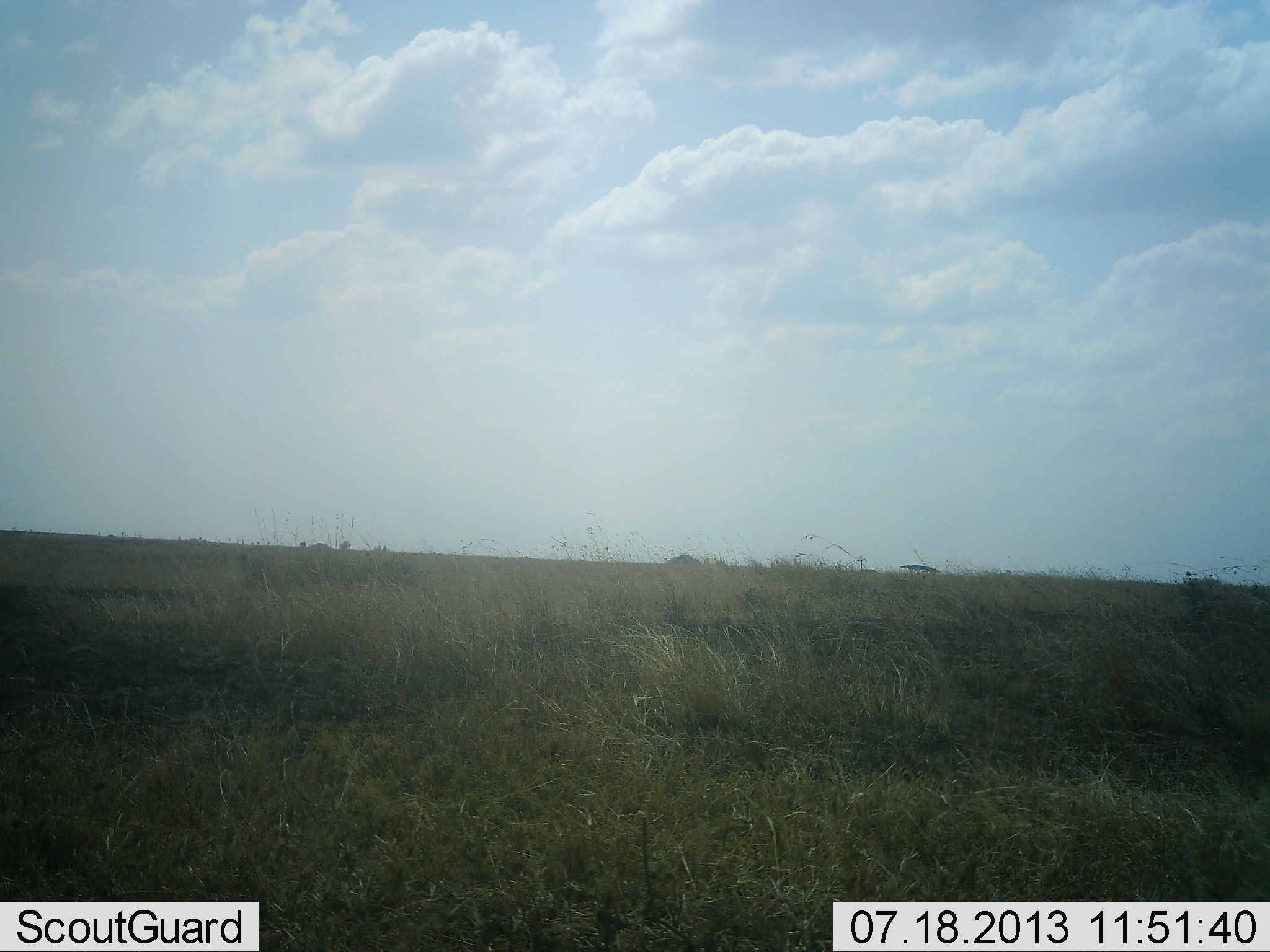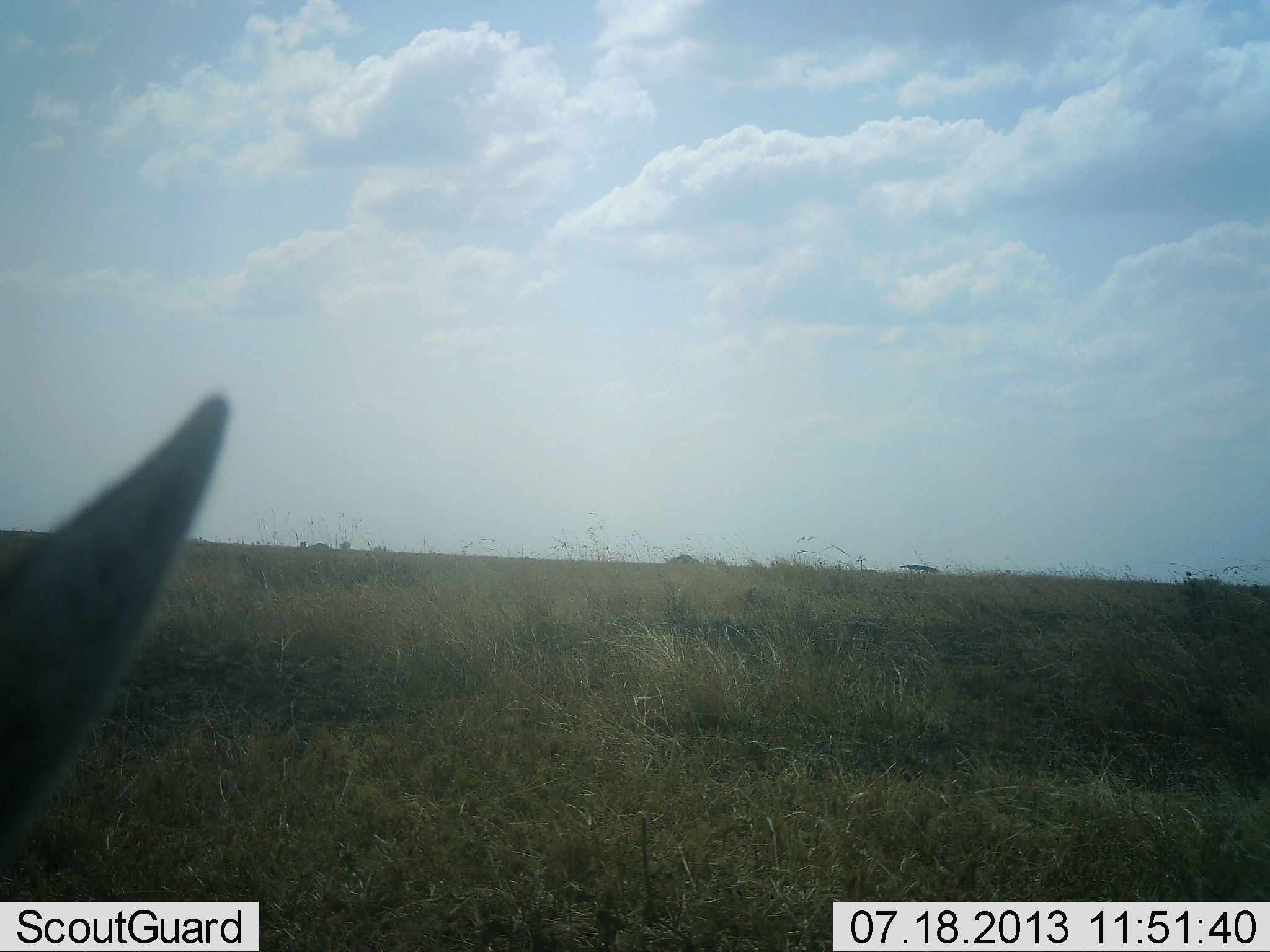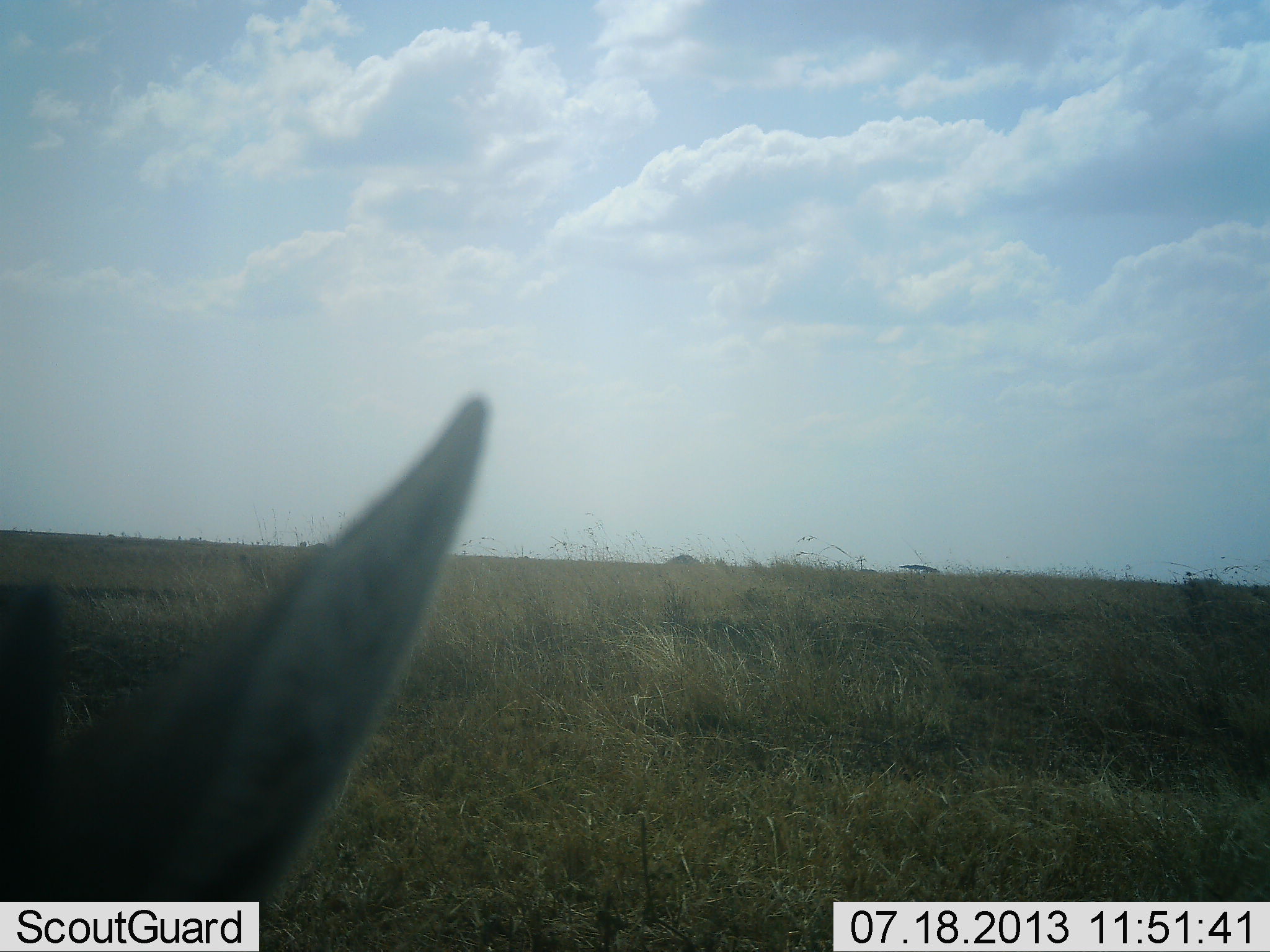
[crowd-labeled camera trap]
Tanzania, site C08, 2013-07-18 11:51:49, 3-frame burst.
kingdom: Animalia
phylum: Chordata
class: Mammalia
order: Artiodactyla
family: Bovidae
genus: Eudorcas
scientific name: Eudorcas thomsonii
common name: thomson's gazelle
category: gazellethomsons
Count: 1.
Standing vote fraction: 80%.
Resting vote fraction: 10%.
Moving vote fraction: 10%.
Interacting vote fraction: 0%.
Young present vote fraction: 0%.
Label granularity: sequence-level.